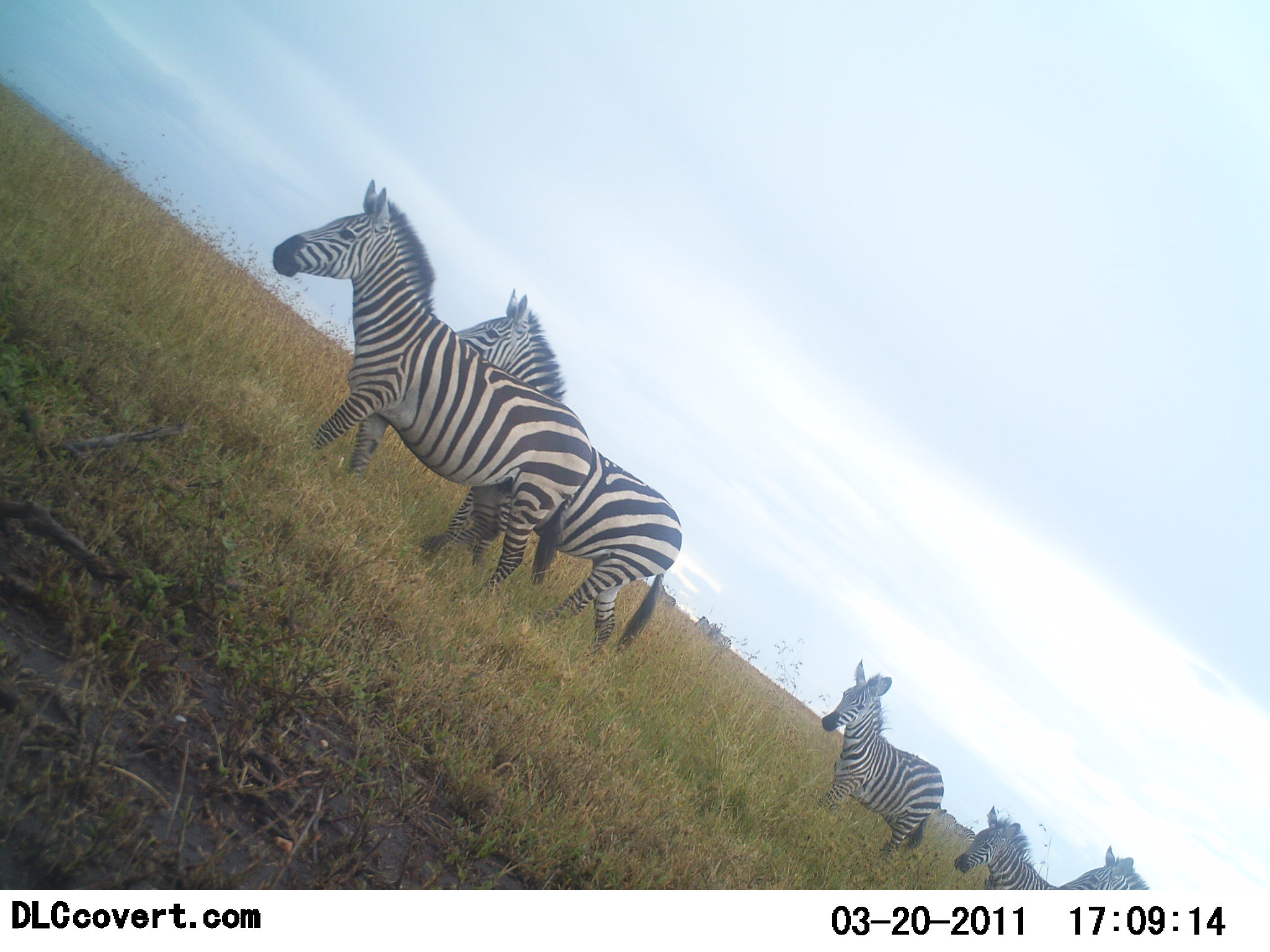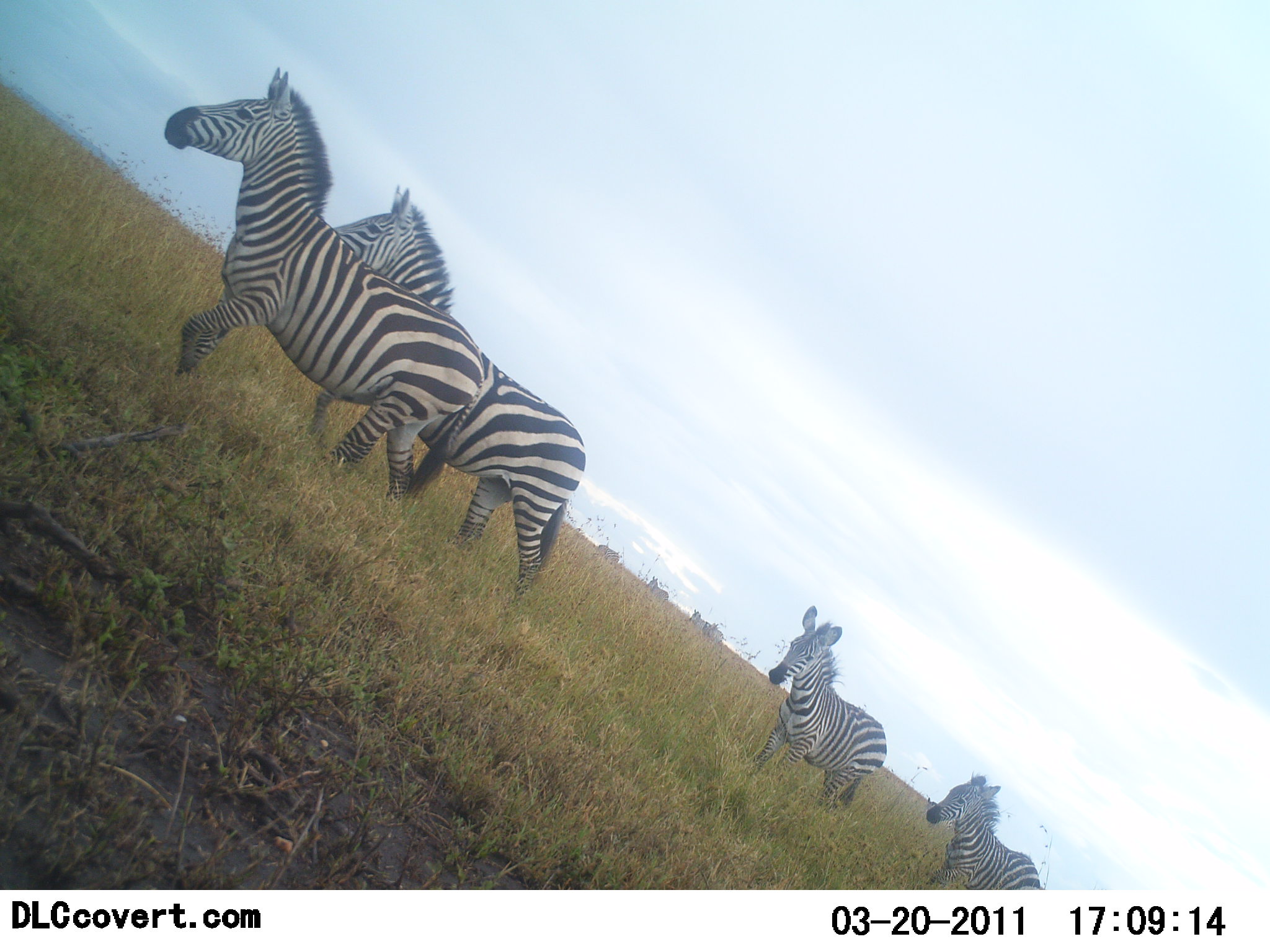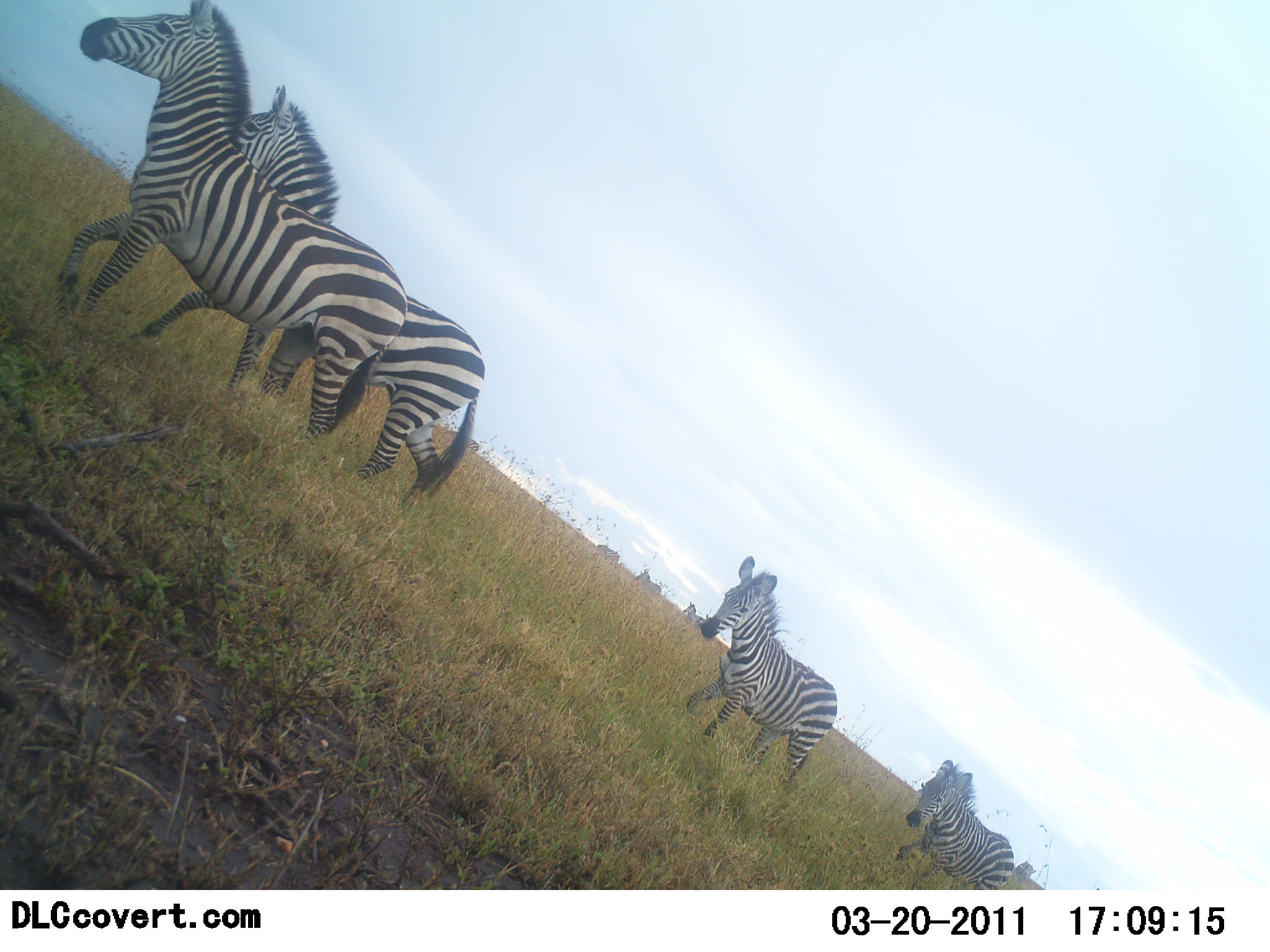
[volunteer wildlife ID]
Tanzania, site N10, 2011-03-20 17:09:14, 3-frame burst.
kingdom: Animalia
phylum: Chordata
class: Mammalia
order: Perissodactyla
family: Equidae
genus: Equus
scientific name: Equus quagga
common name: plains zebra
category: zebra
Zebra (plains zebra) (Equus quagga), count 5. Behavior (volunteer vote fractions): standing 9%, resting 0%, moving 100%, interacting 0%. Young present (vote fraction): 0%. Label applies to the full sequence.